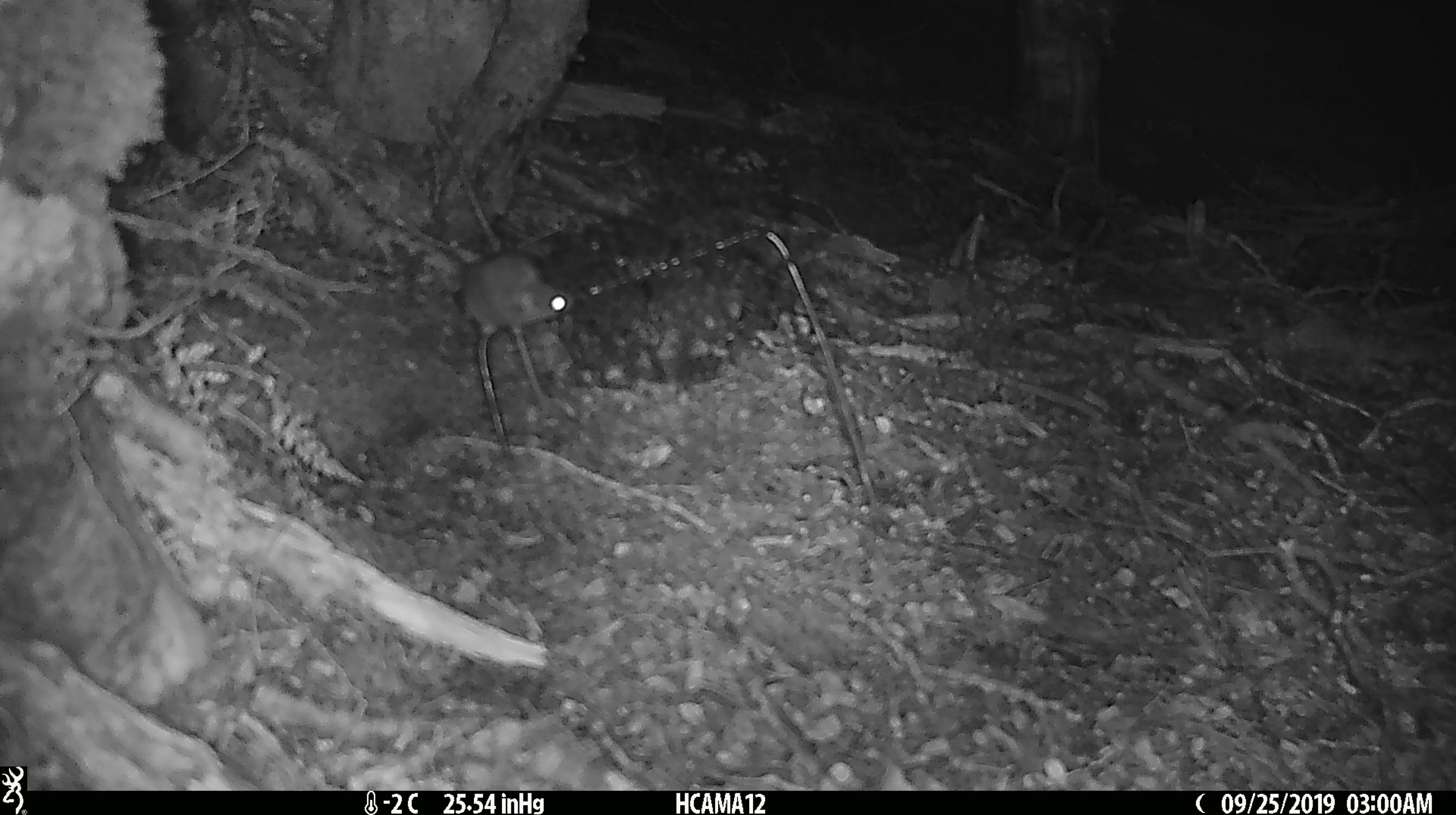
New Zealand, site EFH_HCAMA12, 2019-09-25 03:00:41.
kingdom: Animalia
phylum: Chordata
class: Mammalia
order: Rodentia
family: Muridae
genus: Mus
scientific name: Mus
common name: mouse